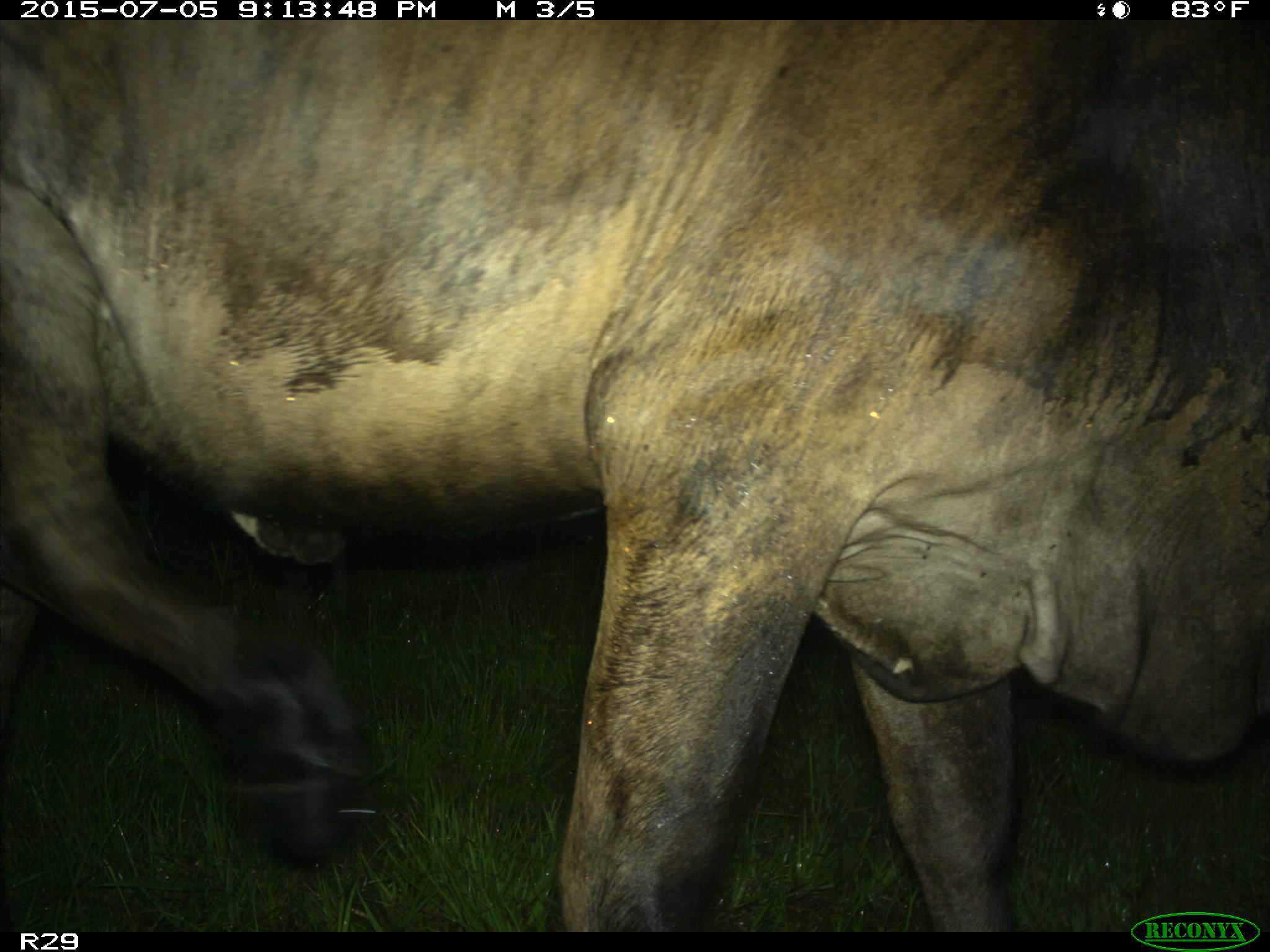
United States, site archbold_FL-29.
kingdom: Animalia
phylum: Chordata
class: Mammalia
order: Artiodactyla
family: Bovidae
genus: Bos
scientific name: Bos taurus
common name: domestic cow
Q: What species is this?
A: Bos taurus (domestic cow).